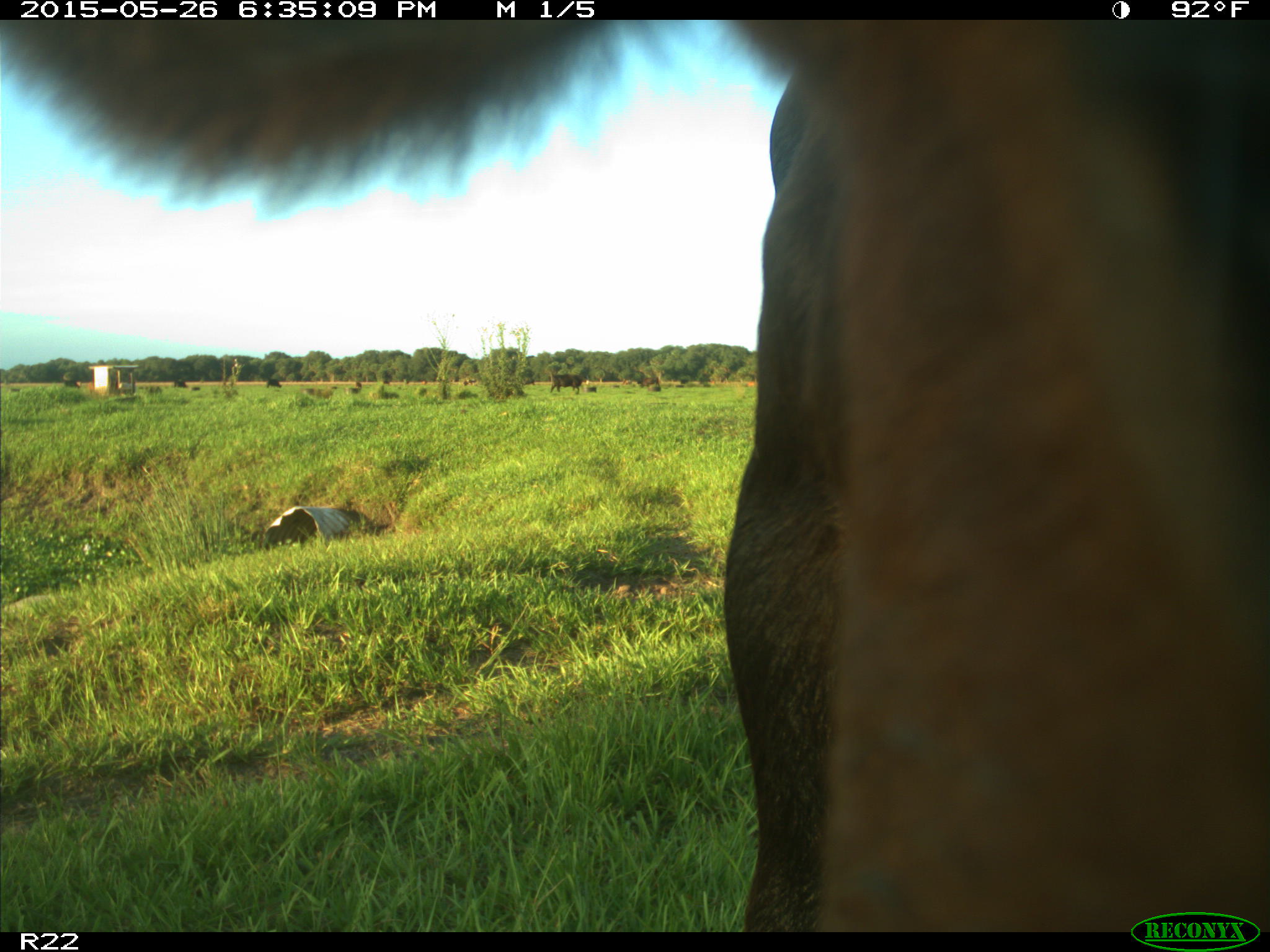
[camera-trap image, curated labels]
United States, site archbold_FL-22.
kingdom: Animalia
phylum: Chordata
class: Mammalia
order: Artiodactyla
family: Bovidae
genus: Bos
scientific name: Bos taurus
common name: domestic cow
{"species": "Bos taurus (domestic cow)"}